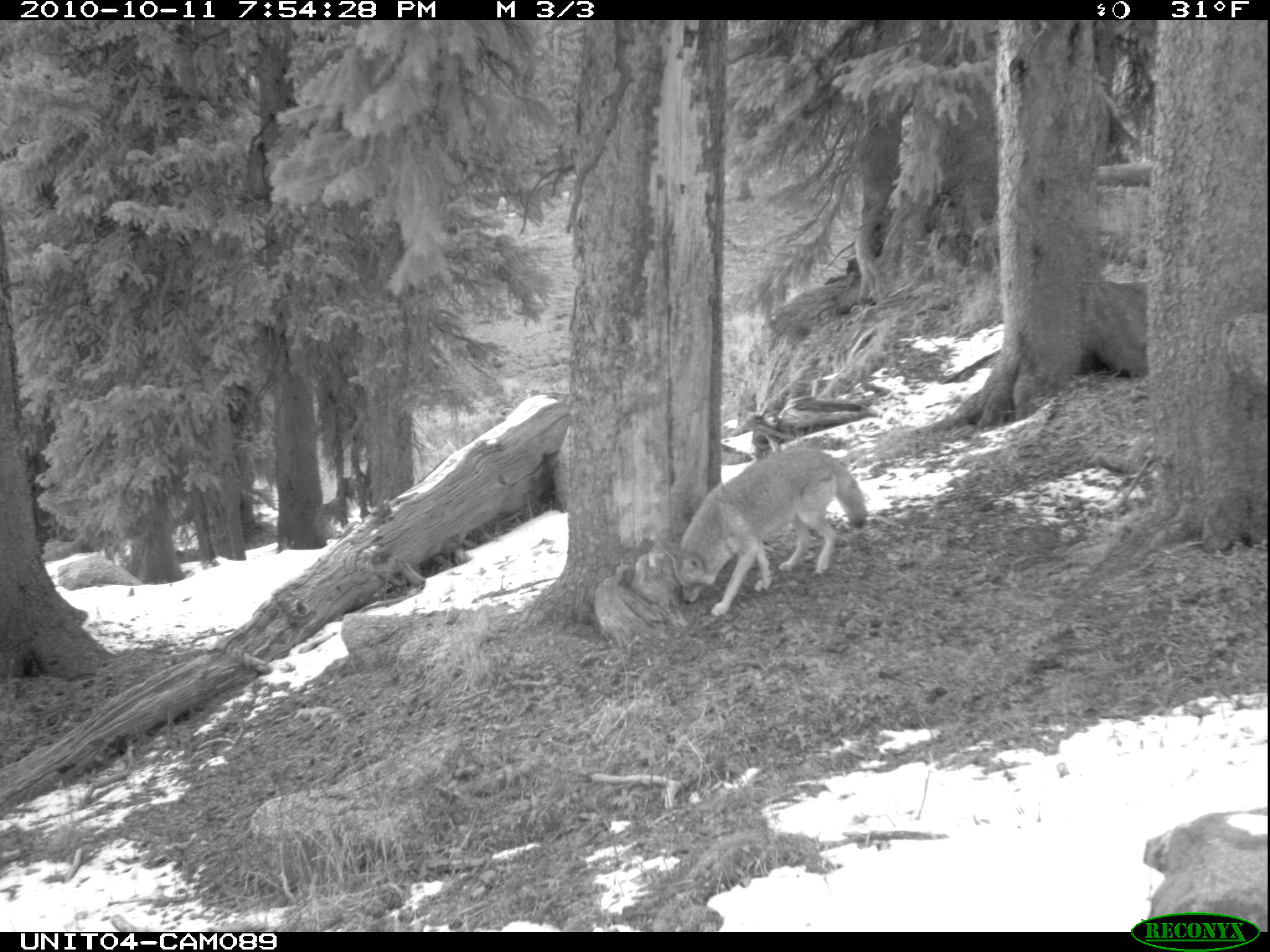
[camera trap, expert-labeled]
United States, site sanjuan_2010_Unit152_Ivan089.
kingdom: Animalia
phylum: Chordata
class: Mammalia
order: Carnivora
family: Canidae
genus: Canis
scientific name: Canis latrans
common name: coyote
Canis latrans (coyote).